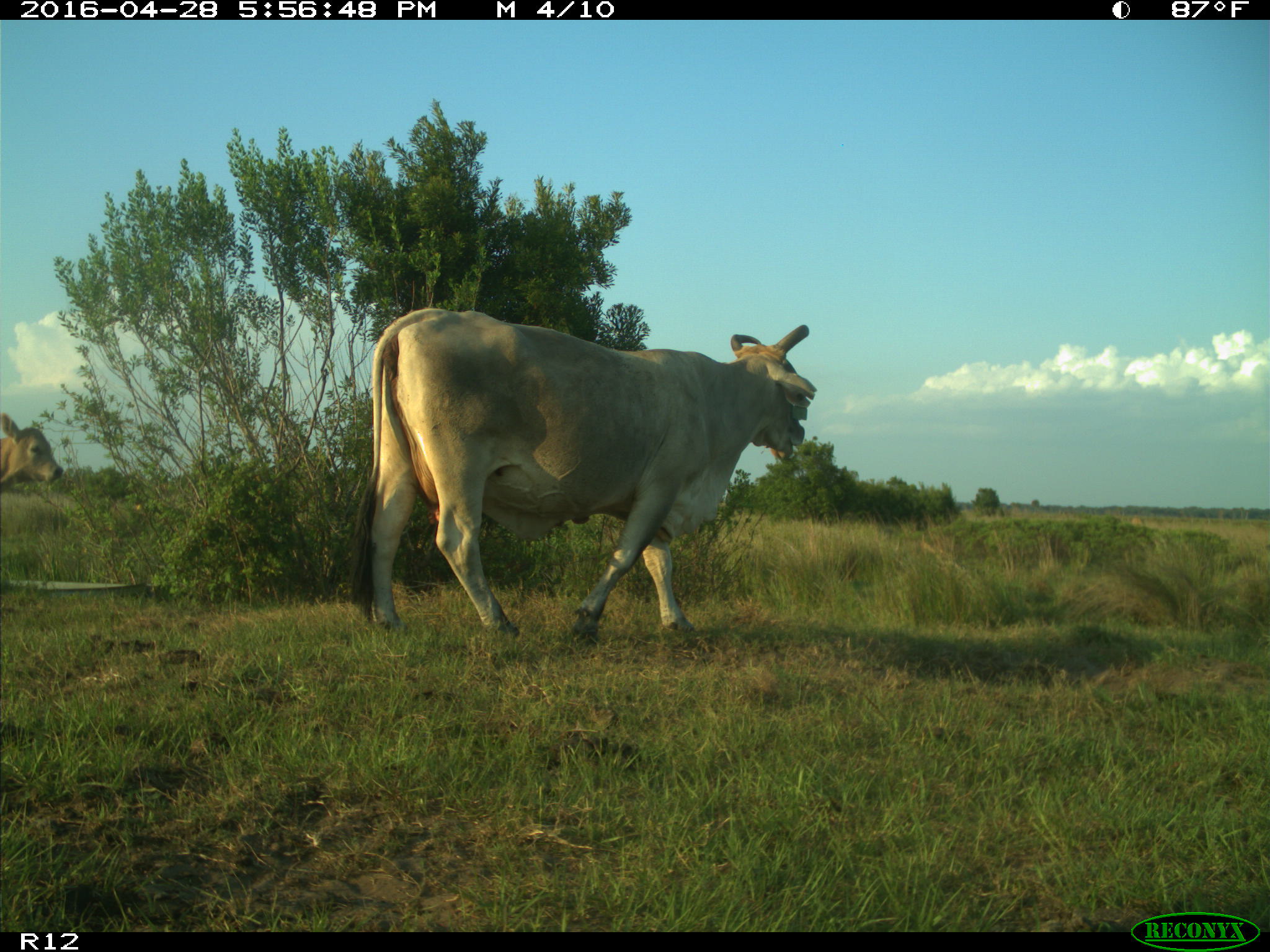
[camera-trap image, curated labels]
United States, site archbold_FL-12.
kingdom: Animalia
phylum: Chordata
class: Mammalia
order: Artiodactyla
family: Bovidae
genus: Bos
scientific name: Bos taurus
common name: domestic cow